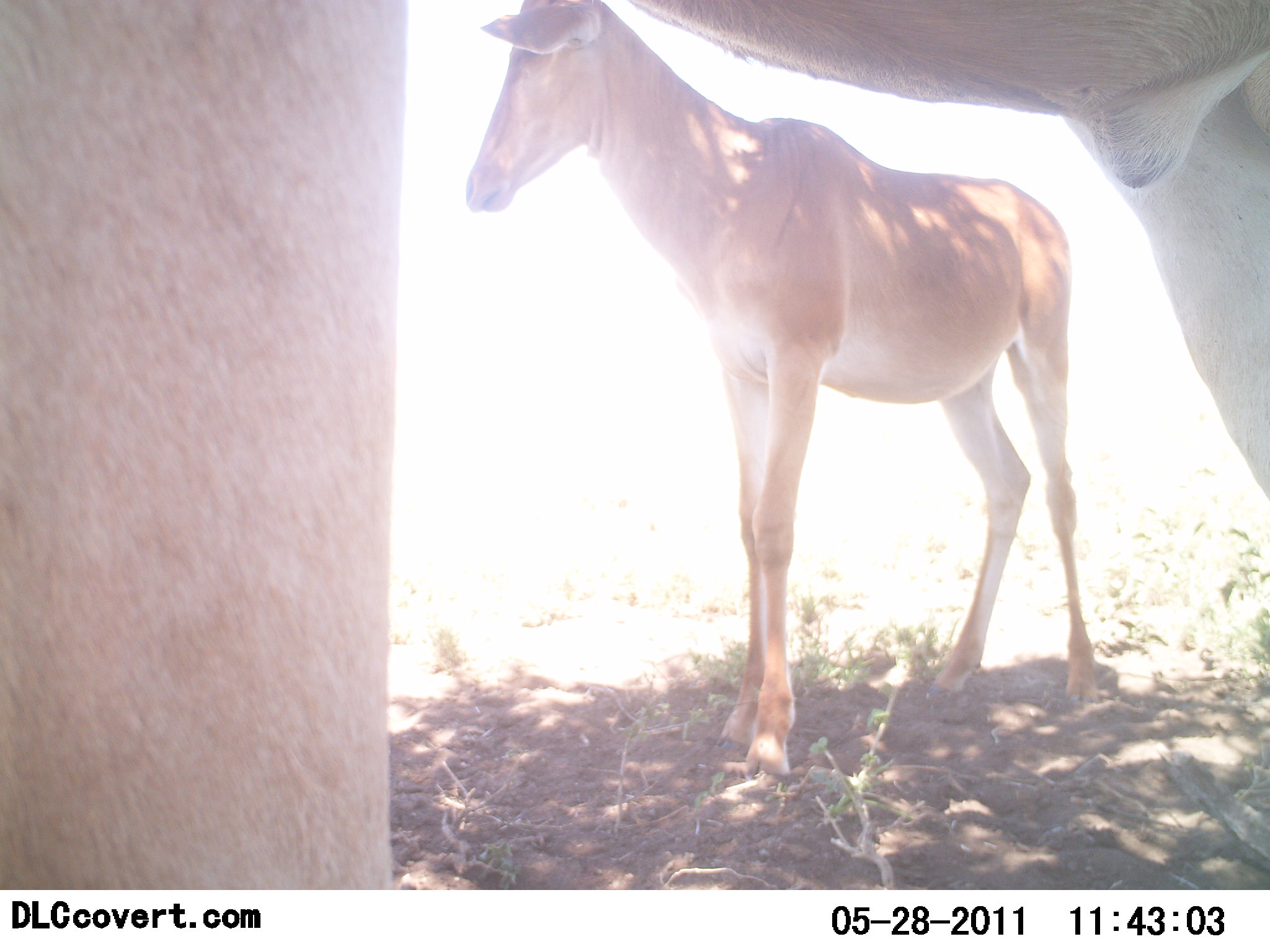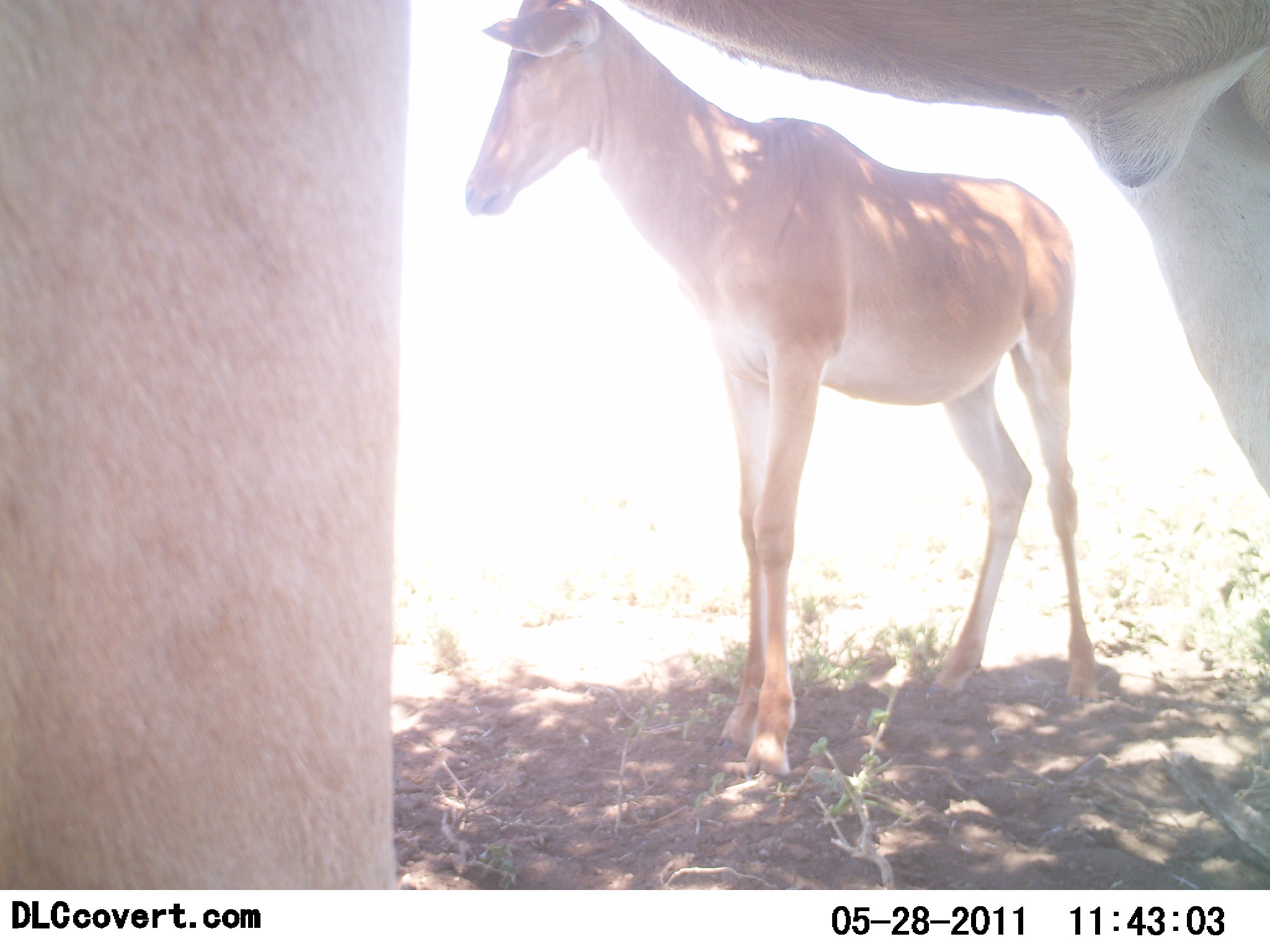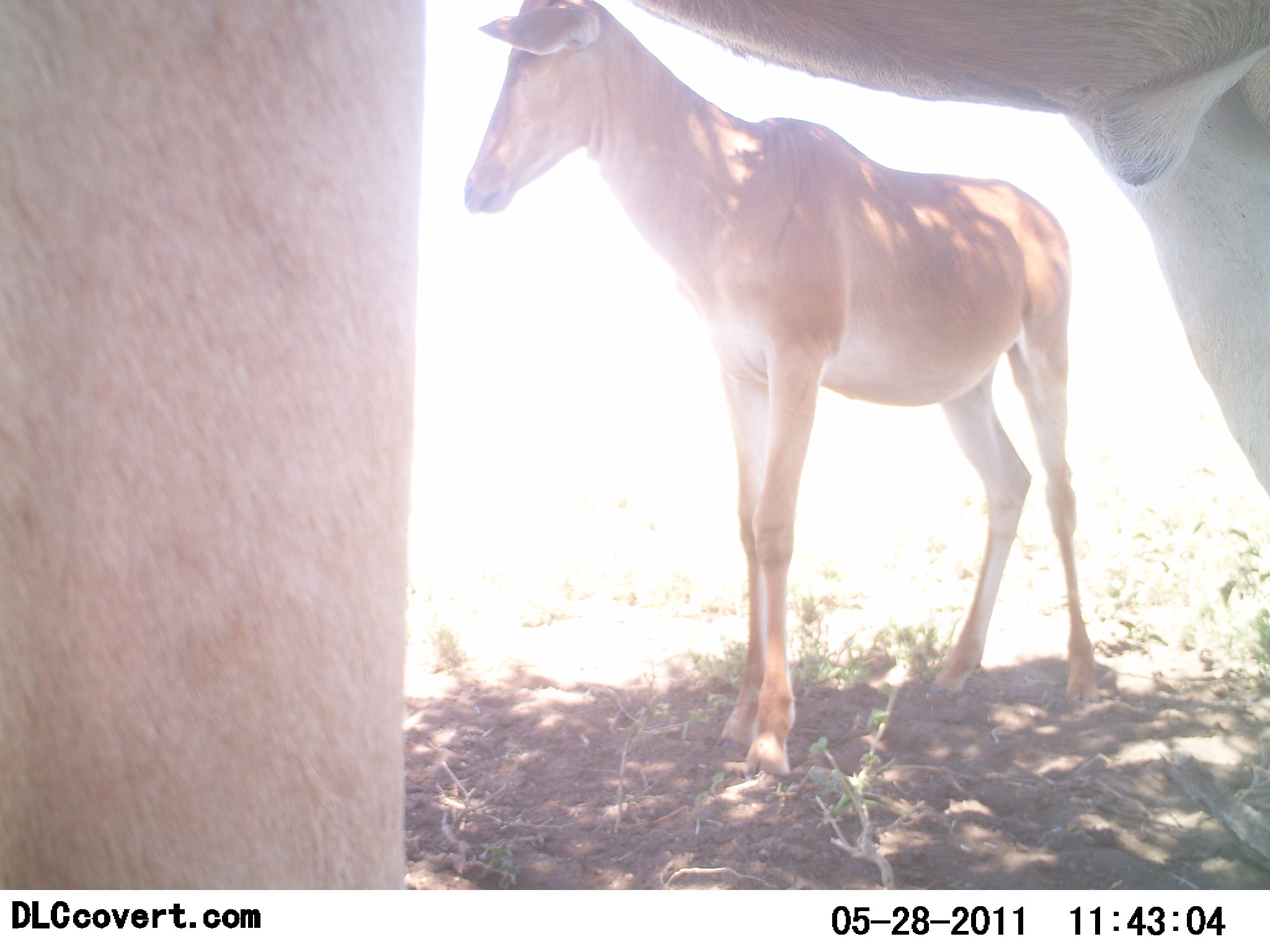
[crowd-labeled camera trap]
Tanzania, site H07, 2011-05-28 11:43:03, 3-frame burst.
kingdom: Animalia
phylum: Chordata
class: Mammalia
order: Artiodactyla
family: Bovidae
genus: Alcelaphus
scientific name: Alcelaphus buselaphus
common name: hartebeest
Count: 2.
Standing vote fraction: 100%.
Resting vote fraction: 8%.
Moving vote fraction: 0%.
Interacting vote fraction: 0%.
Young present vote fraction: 42%.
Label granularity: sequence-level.